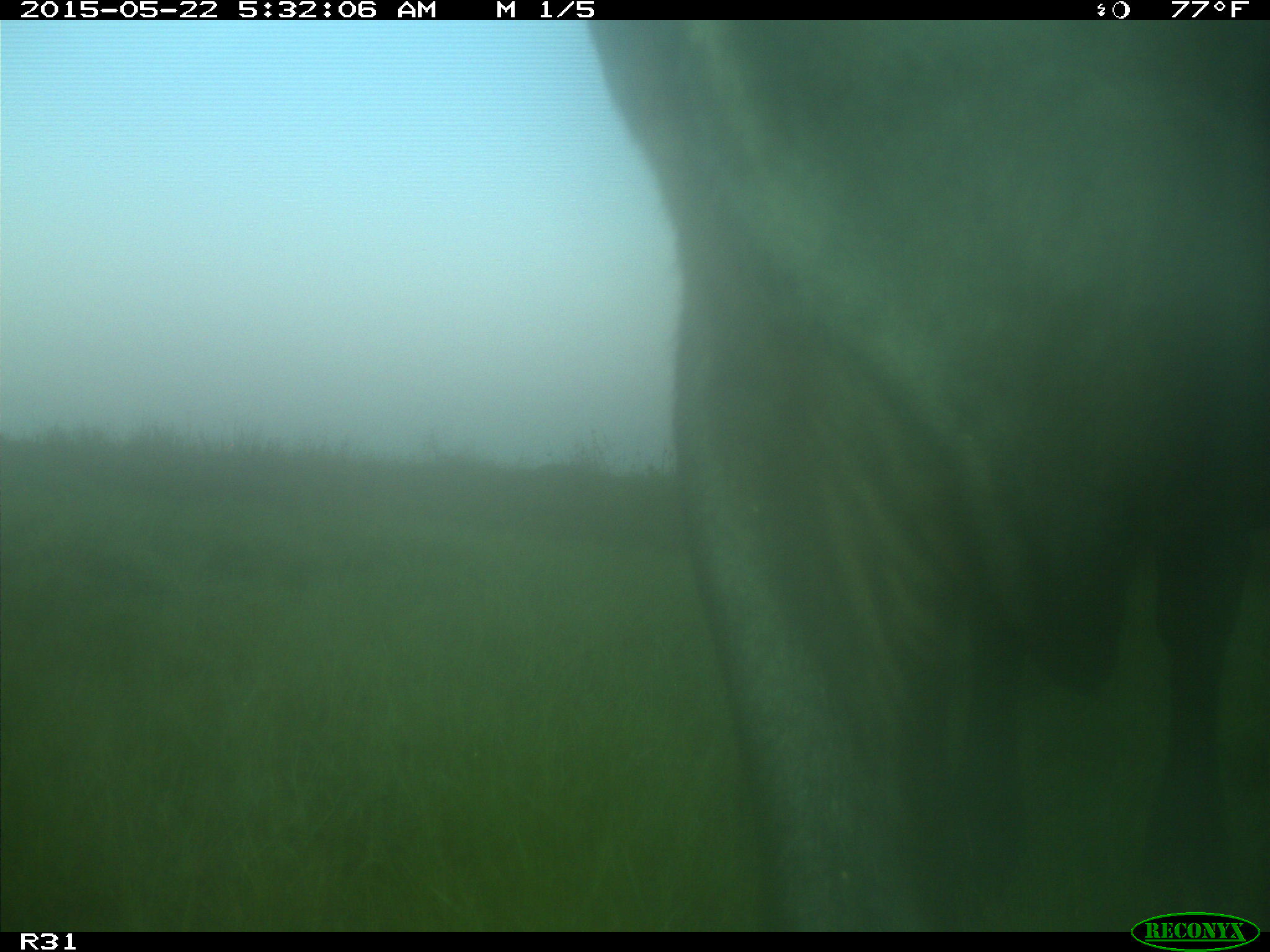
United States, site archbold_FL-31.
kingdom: Animalia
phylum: Chordata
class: Mammalia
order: Artiodactyla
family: Bovidae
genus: Bos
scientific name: Bos taurus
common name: domestic cow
Bos taurus (domestic cow).